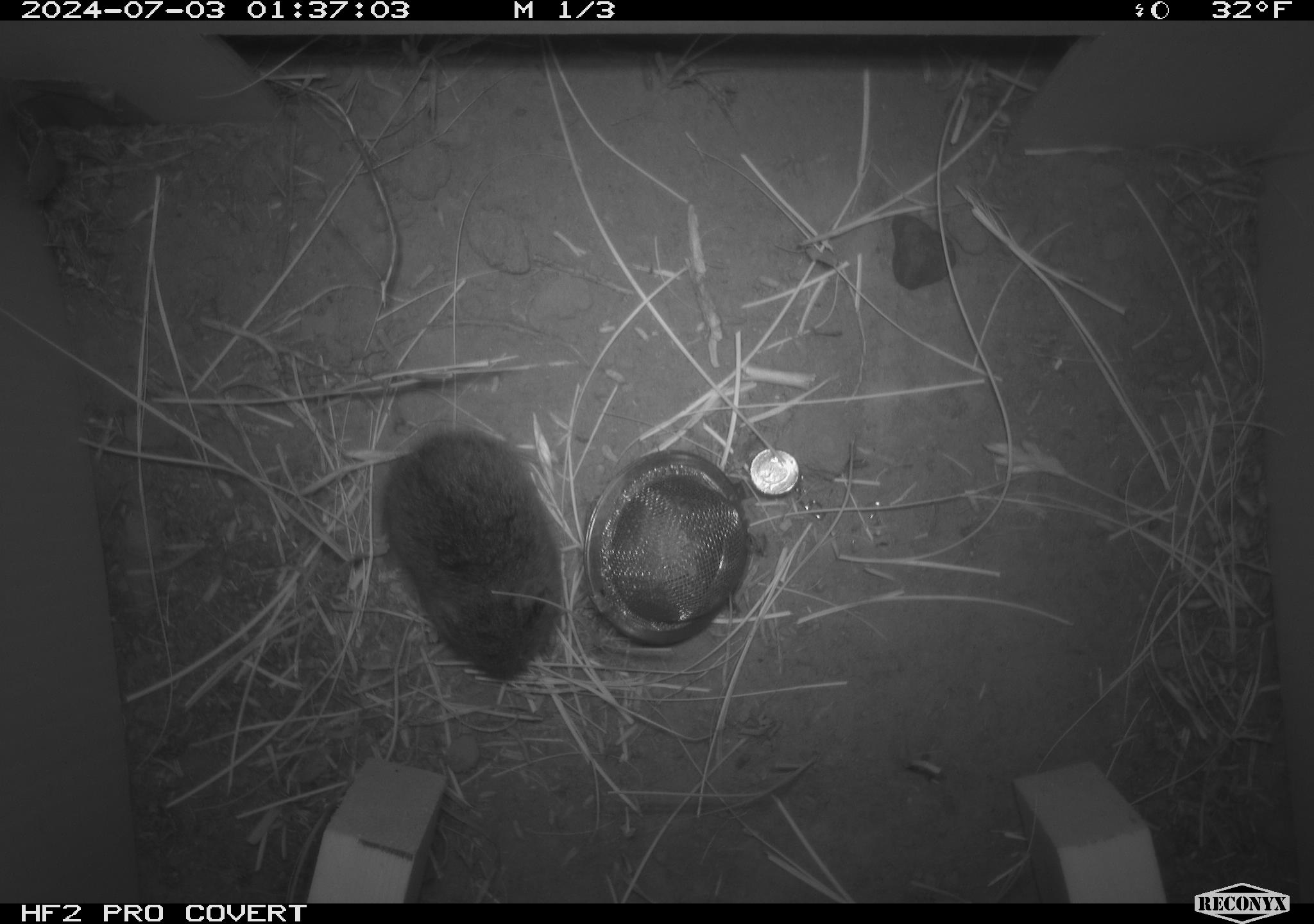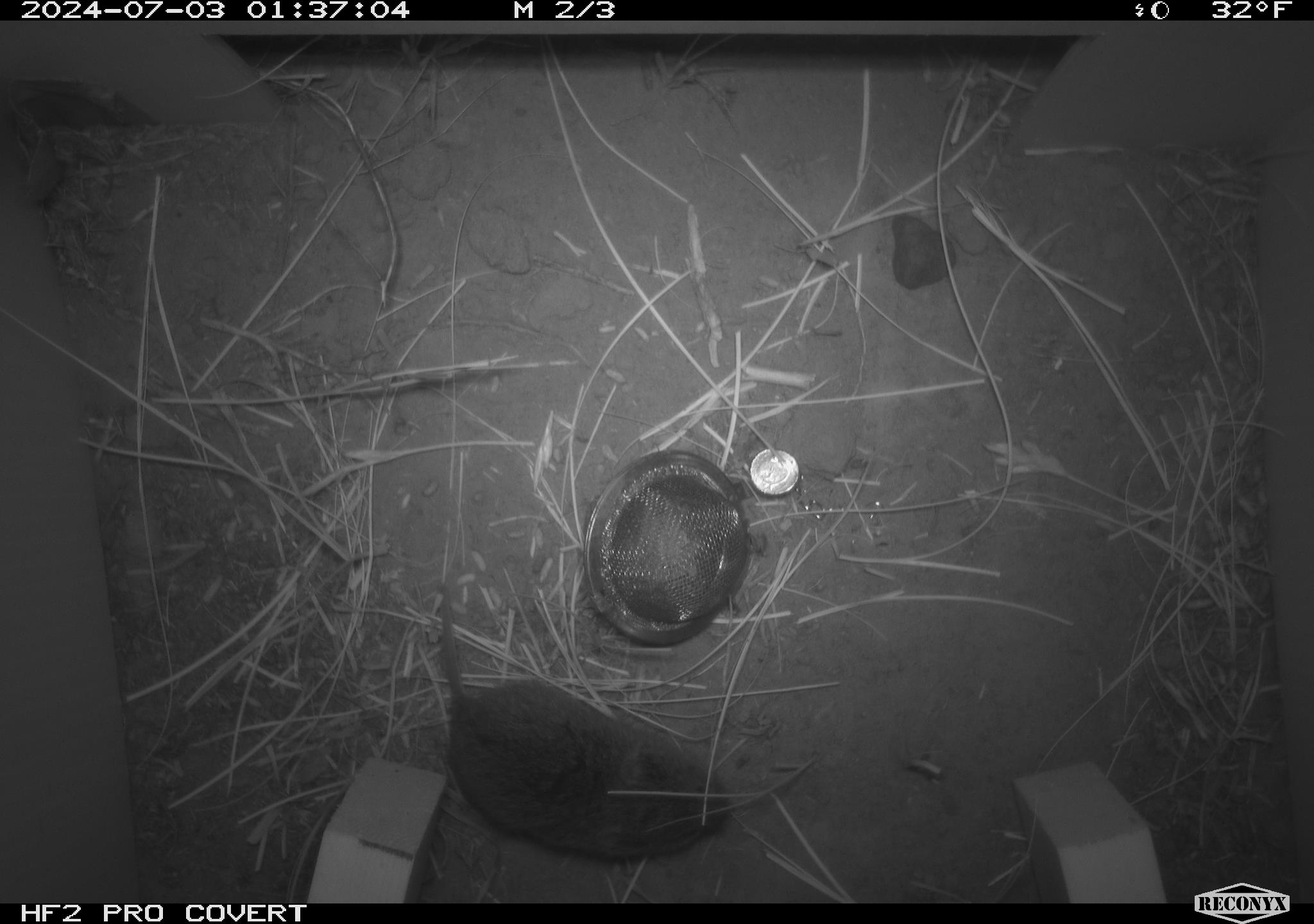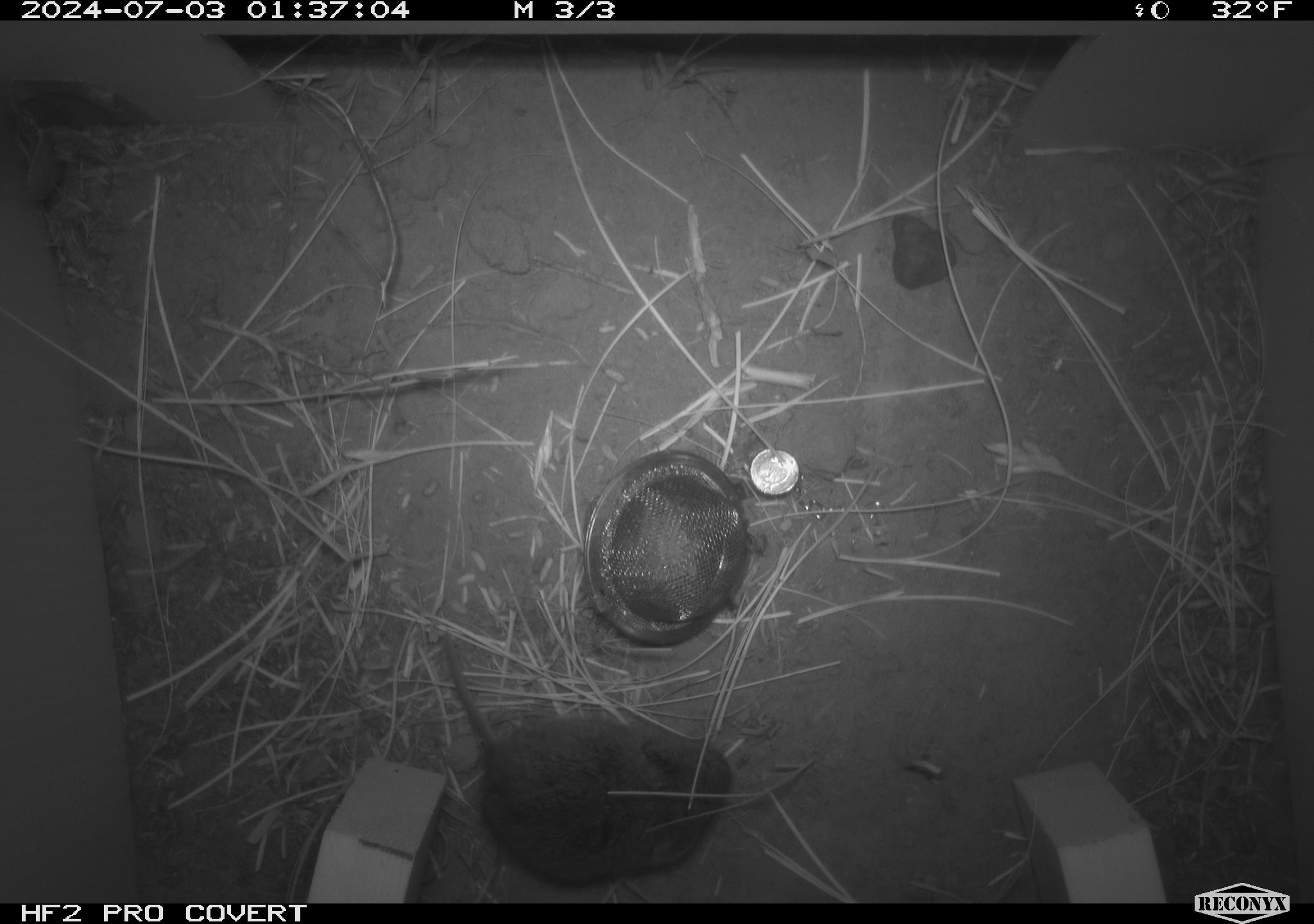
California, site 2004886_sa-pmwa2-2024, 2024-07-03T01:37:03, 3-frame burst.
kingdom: Animalia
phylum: Chordata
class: Mammalia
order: Rodentia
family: Cricetidae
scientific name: Arvicolinae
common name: voles, lemmings, and muskrats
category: arvicolinae subfamily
Arvicolinae subfamily (voles, lemmings, and muskrats) (Arvicolinae).